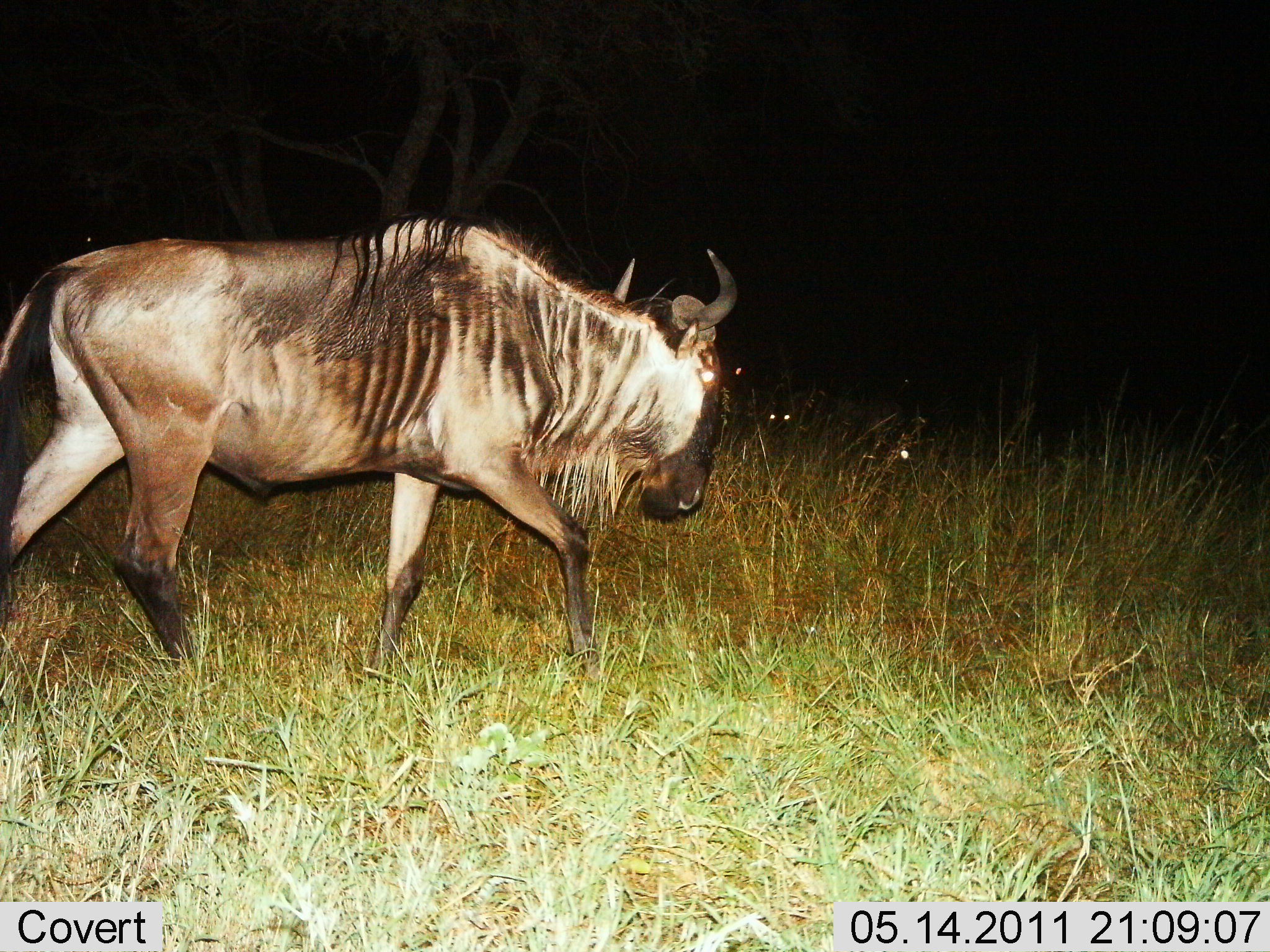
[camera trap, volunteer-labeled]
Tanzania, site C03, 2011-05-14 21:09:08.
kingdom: Animalia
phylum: Chordata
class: Mammalia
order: Artiodactyla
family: Bovidae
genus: Connochaetes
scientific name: Connochaetes taurinus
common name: blue wildebeest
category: wildebeest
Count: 1.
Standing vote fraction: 8%.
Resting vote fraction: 0%.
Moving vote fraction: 100%.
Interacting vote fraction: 0%.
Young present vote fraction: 0%.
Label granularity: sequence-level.